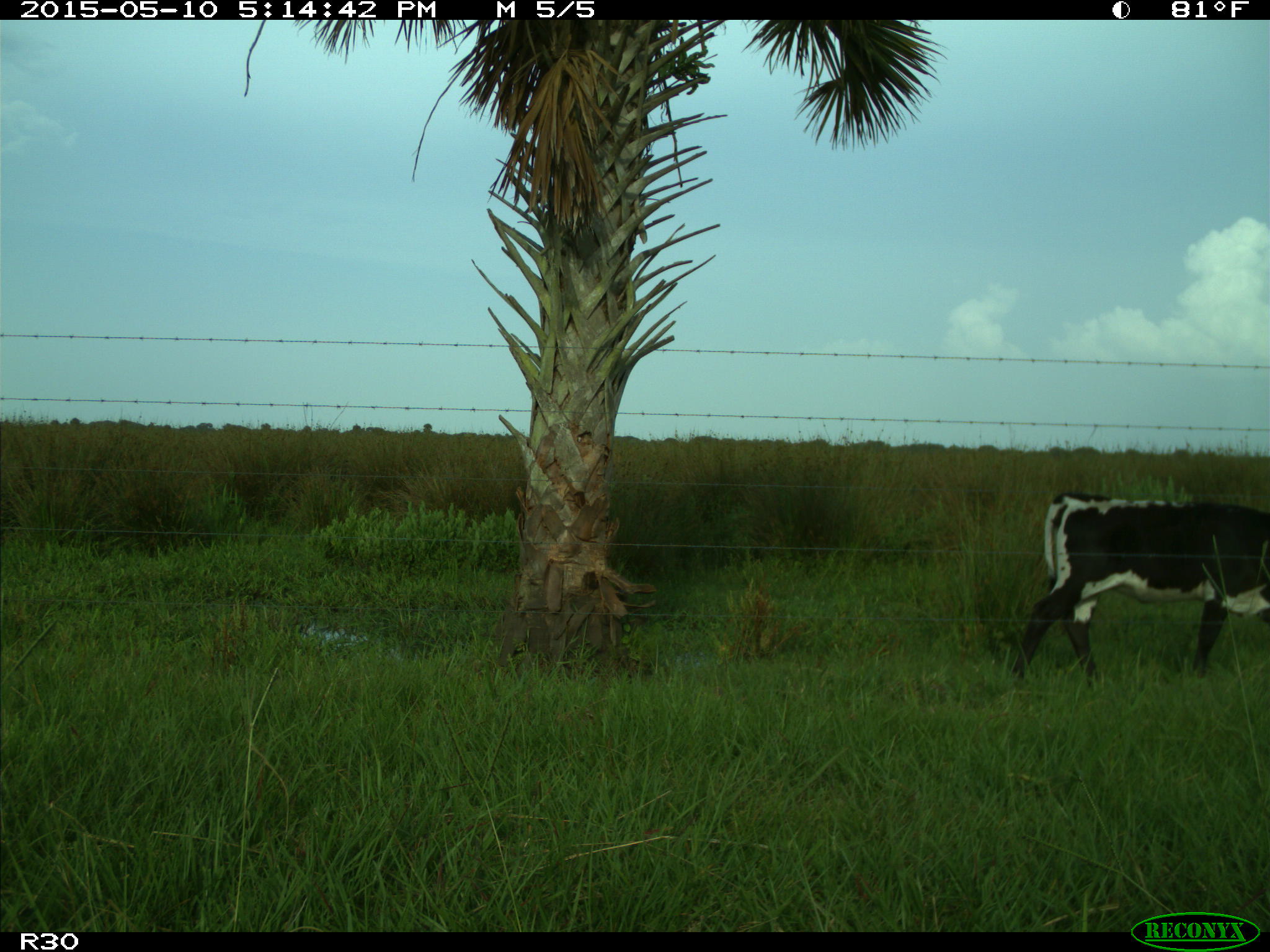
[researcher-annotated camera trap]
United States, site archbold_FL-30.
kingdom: Animalia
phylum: Chordata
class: Mammalia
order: Artiodactyla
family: Bovidae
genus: Bos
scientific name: Bos taurus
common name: domestic cow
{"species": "Bos taurus (domestic cow)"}